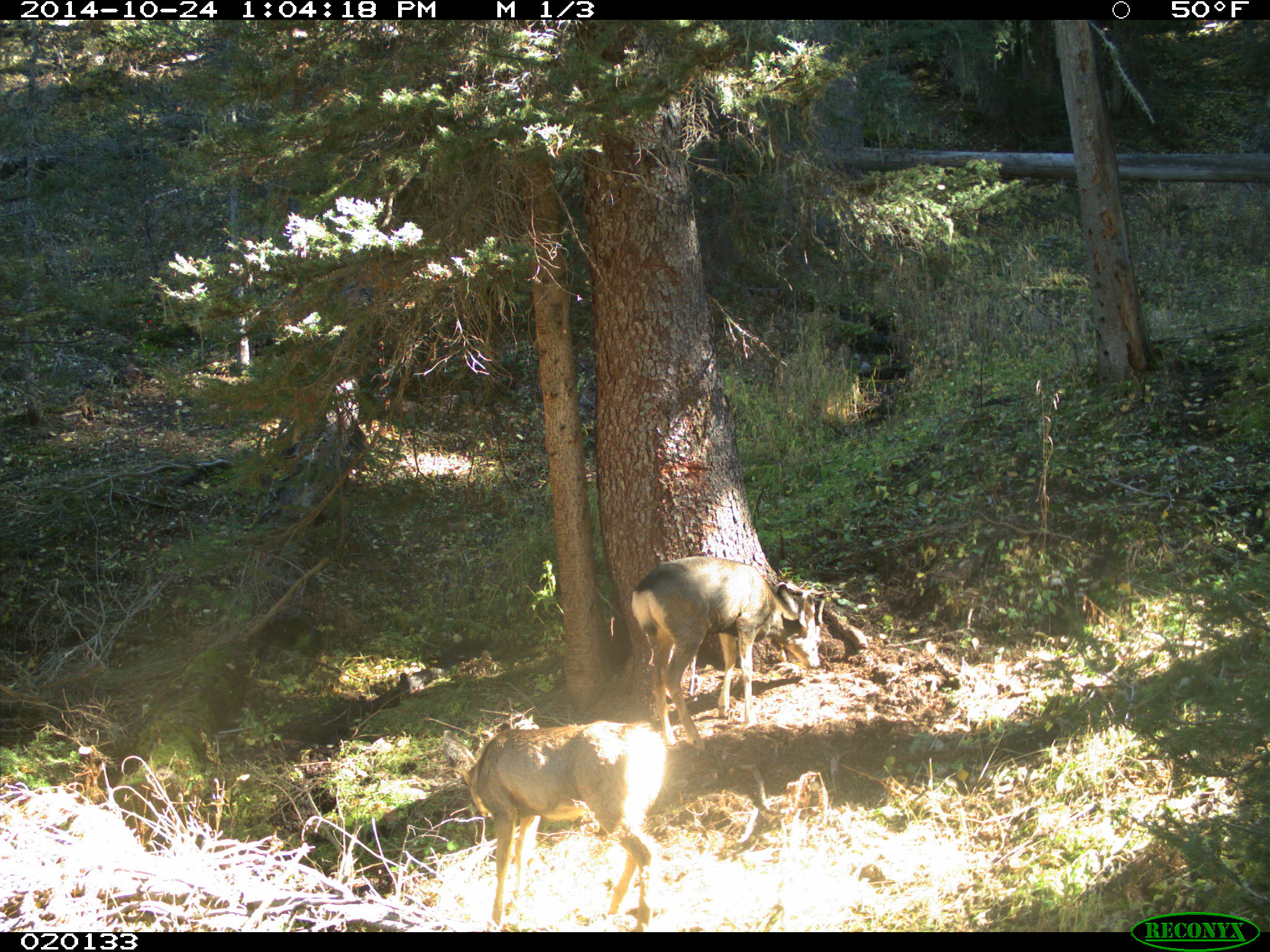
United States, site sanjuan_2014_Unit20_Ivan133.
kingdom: Animalia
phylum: Chordata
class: Mammalia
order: Artiodactyla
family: Cervidae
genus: Odocoileus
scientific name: Odocoileus hemionus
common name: mule deer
Odocoileus hemionus (mule deer).